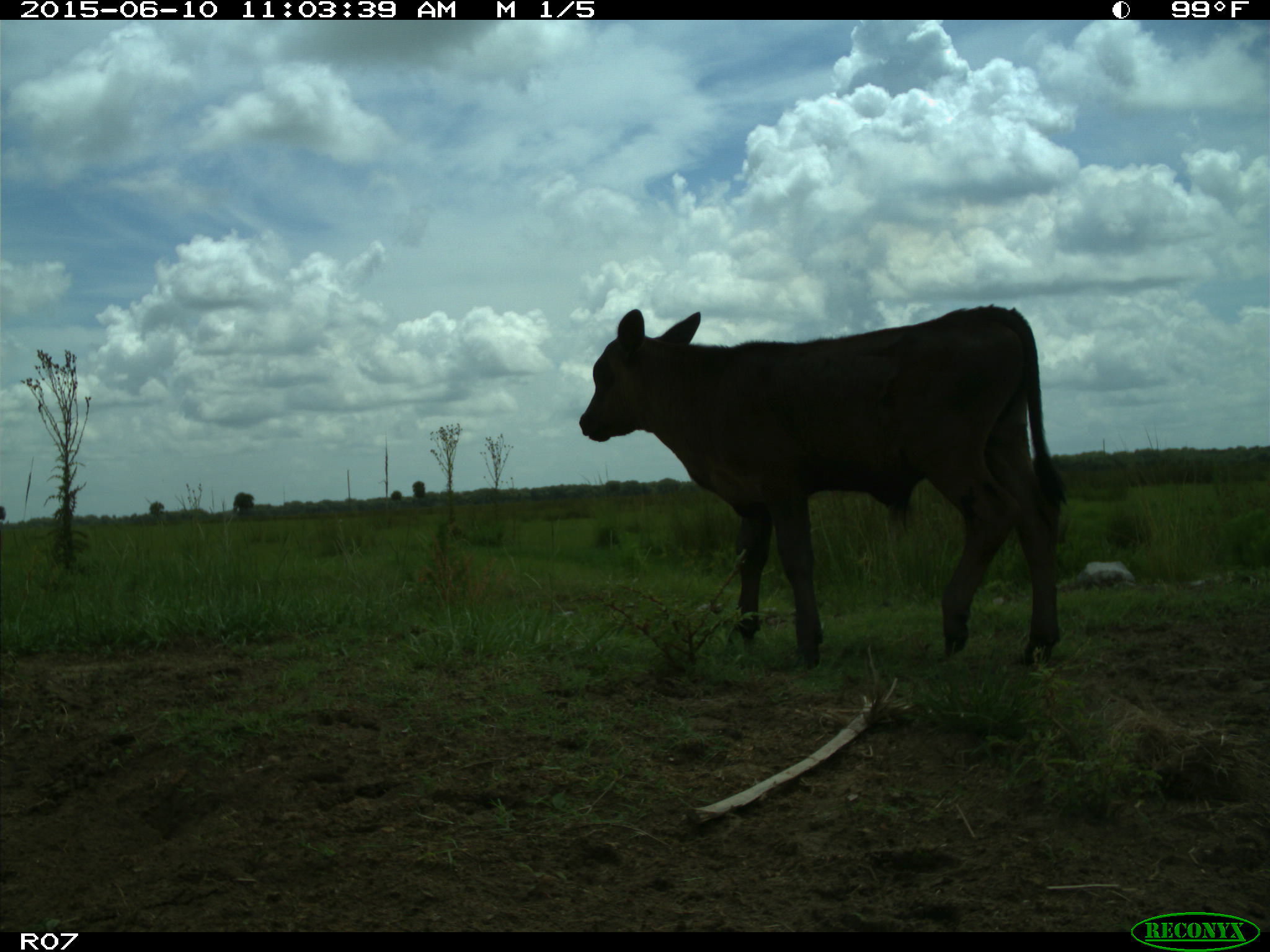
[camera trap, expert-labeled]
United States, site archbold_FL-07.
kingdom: Animalia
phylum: Chordata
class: Mammalia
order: Artiodactyla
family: Bovidae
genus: Bos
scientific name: Bos taurus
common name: domestic cow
Bos taurus (domestic cow).